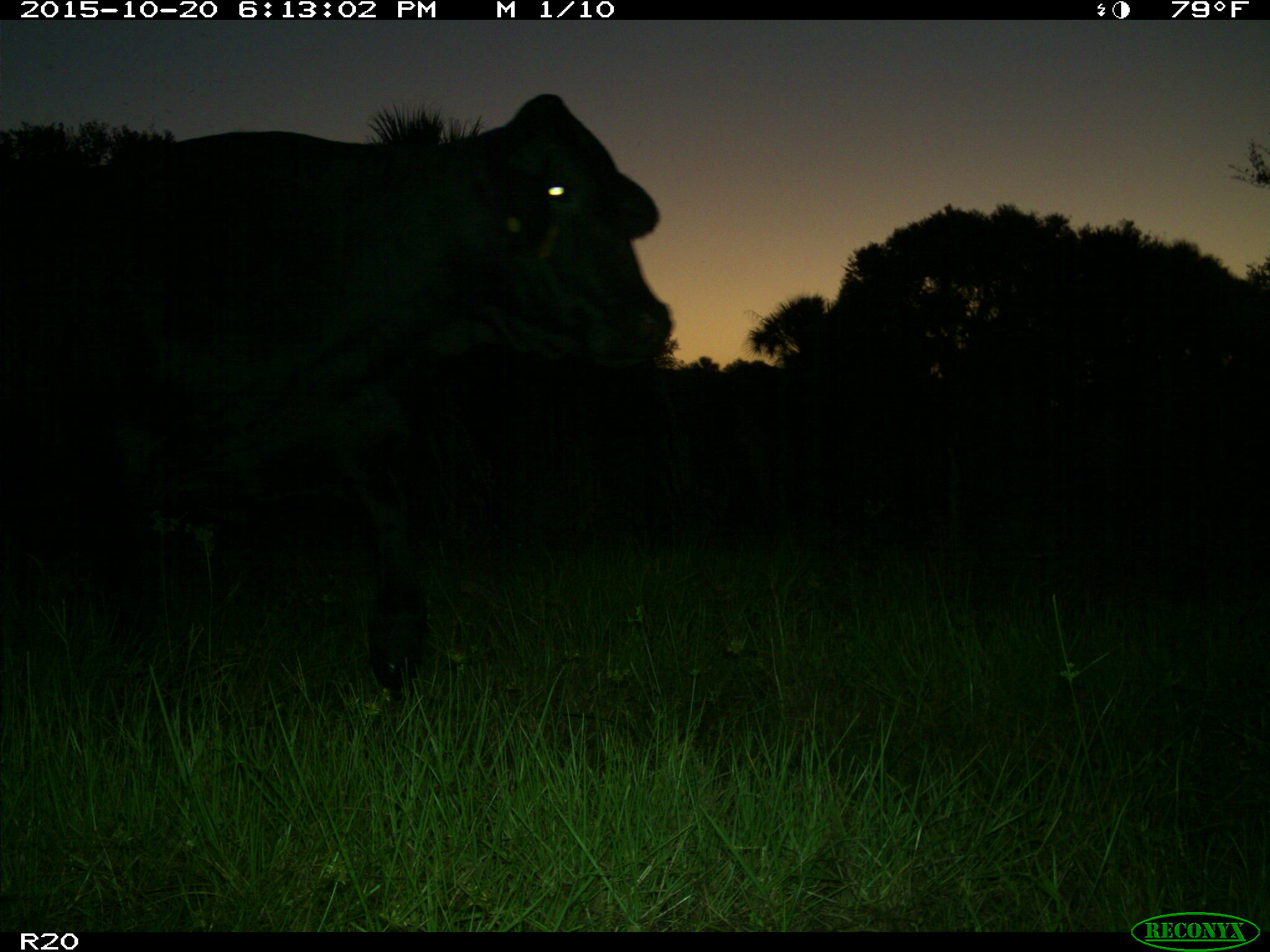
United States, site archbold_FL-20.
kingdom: Animalia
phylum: Chordata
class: Mammalia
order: Artiodactyla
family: Bovidae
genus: Bos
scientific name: Bos taurus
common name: domestic cow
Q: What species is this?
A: Bos taurus (domestic cow).